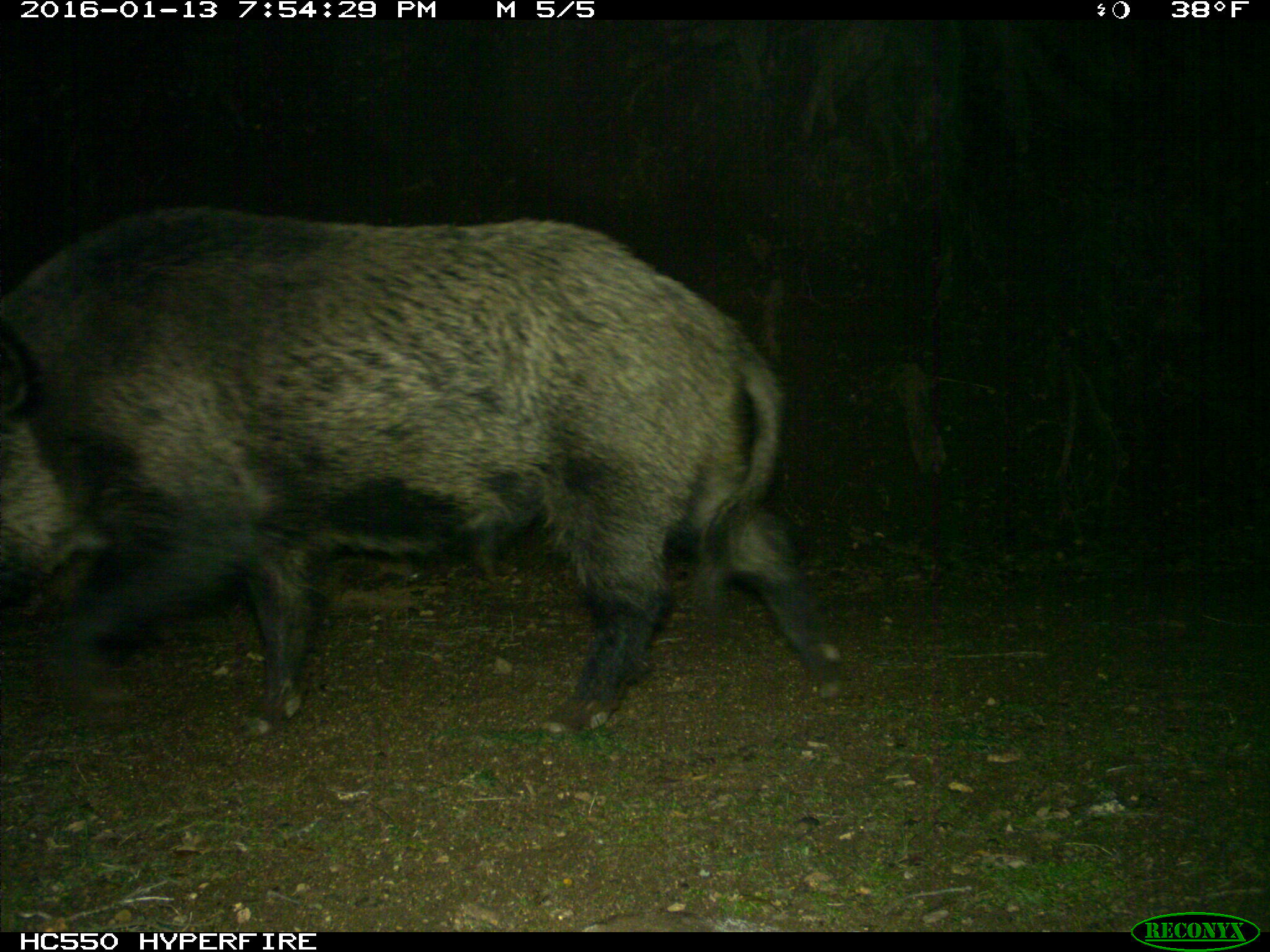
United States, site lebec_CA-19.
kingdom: Animalia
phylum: Chordata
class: Mammalia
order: Artiodactyla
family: Suidae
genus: Sus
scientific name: Sus scrofa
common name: wild boar